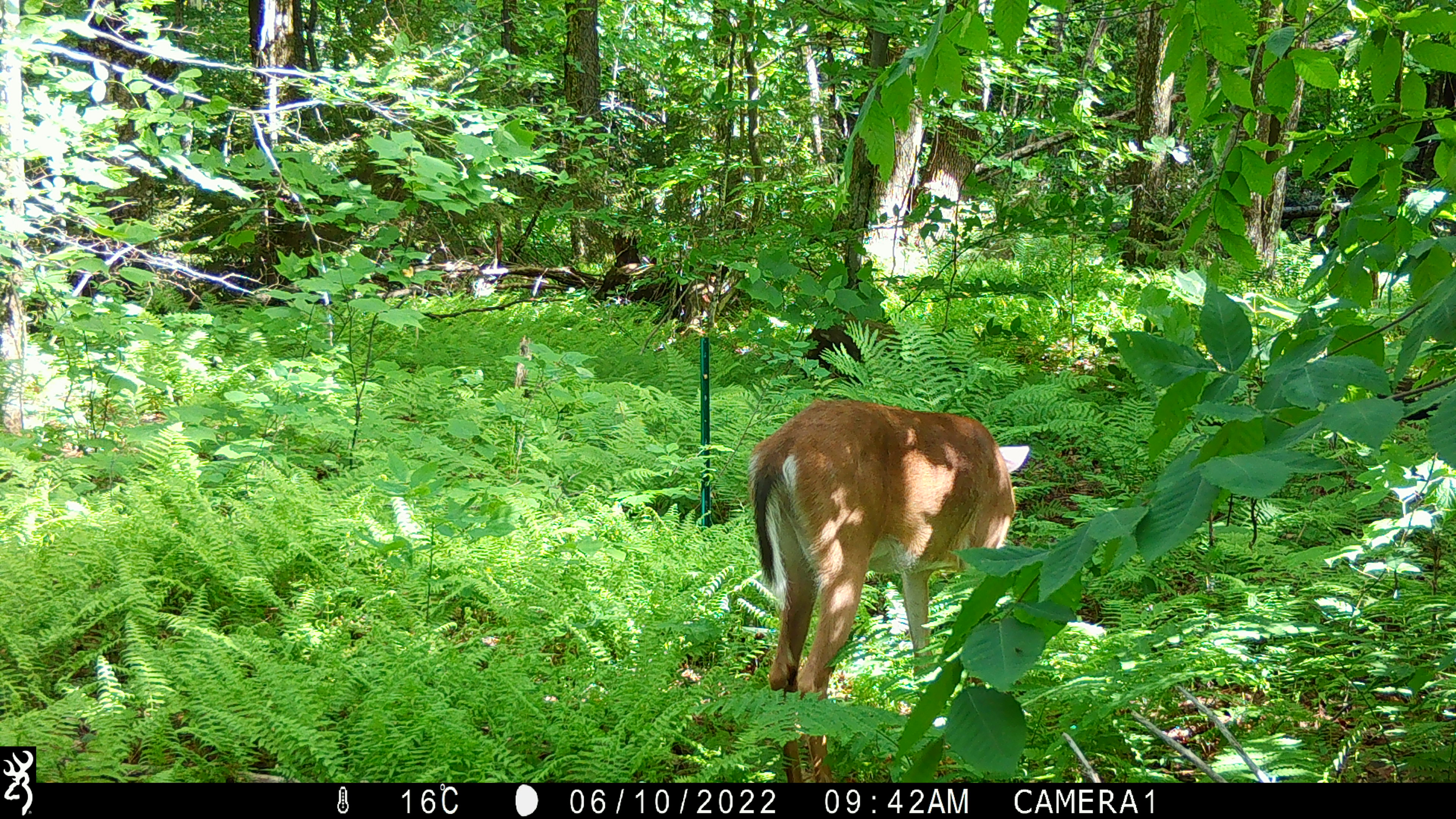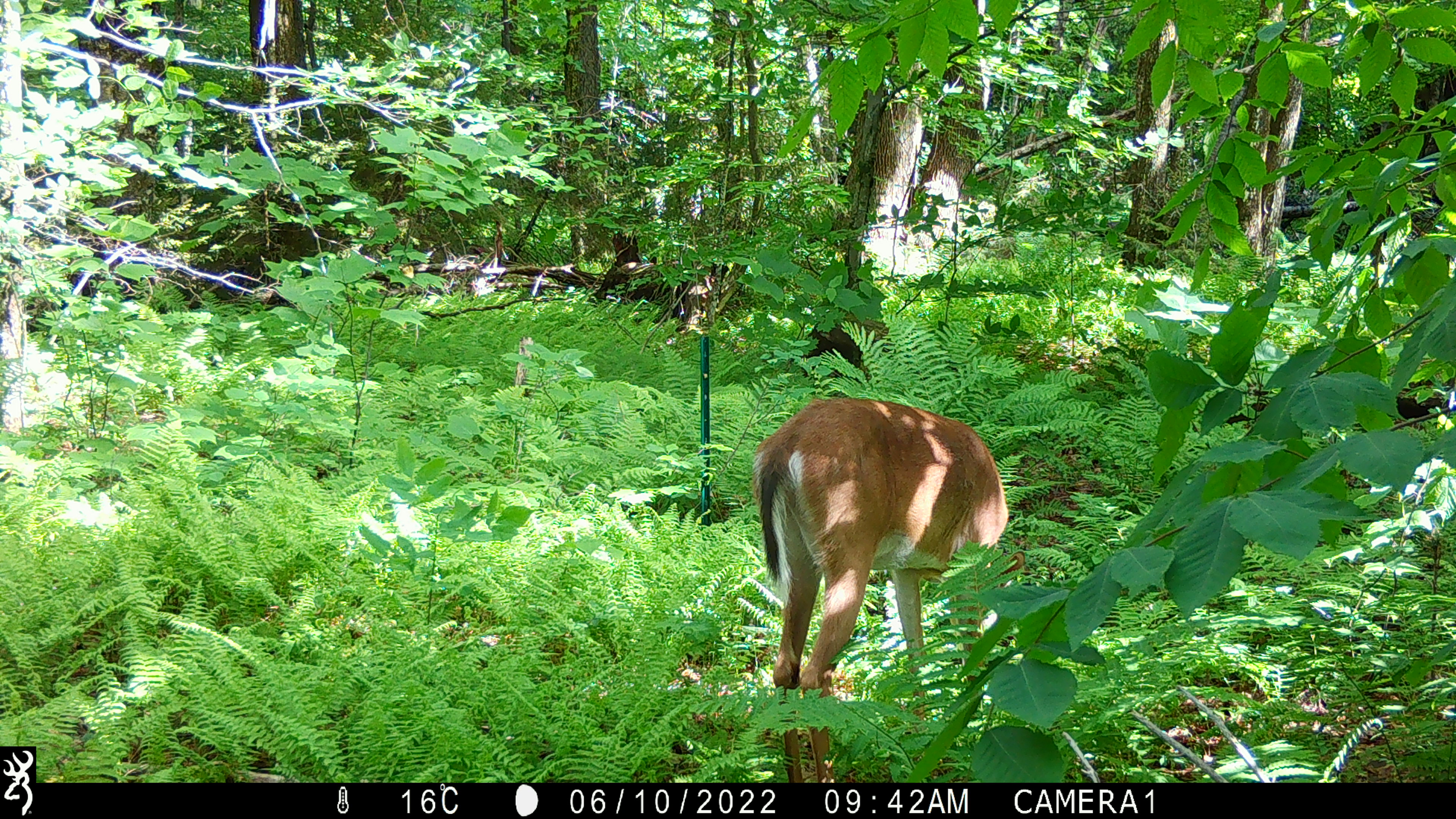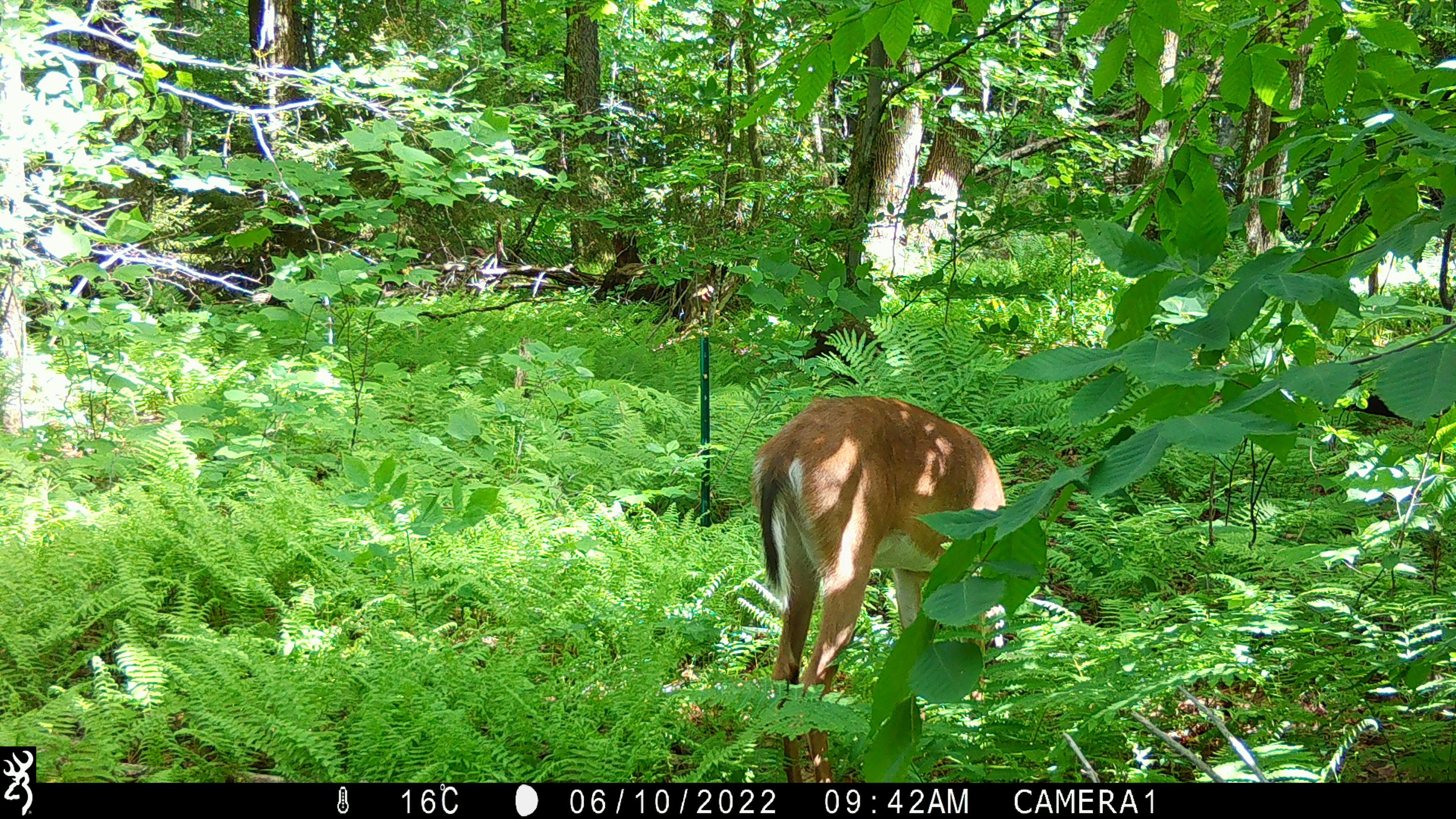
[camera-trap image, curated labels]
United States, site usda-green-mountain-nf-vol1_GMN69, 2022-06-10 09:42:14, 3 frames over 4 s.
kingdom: Animalia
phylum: Chordata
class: Mammalia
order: Artiodactyla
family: Cervidae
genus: Odocoileus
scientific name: Odocoileus virginianus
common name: white-tailed deer